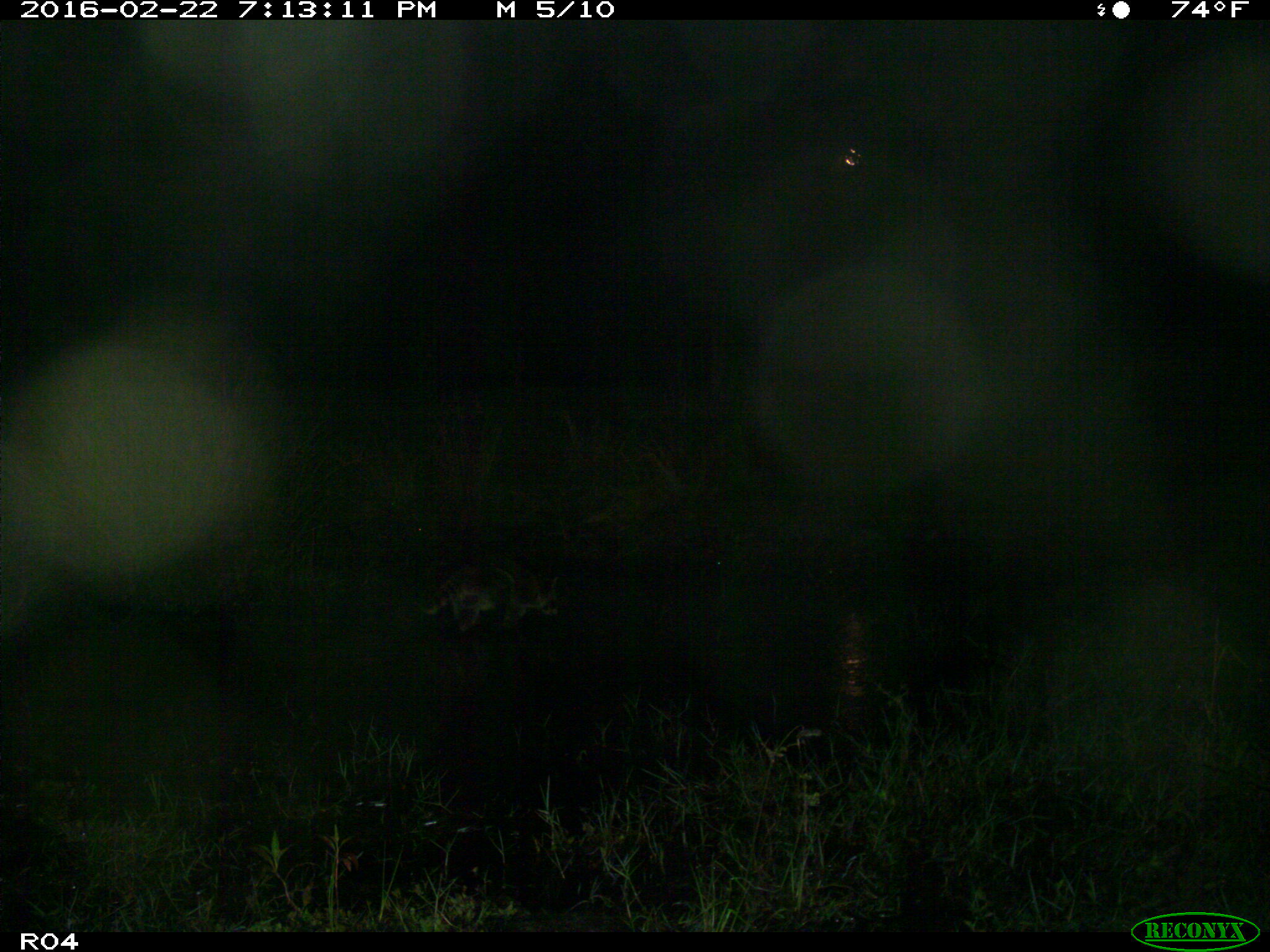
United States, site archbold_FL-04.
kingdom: Animalia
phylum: Chordata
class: Mammalia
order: Carnivora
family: Procyonidae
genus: Procyon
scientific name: Procyon lotor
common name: common raccoon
Procyon lotor (common raccoon).